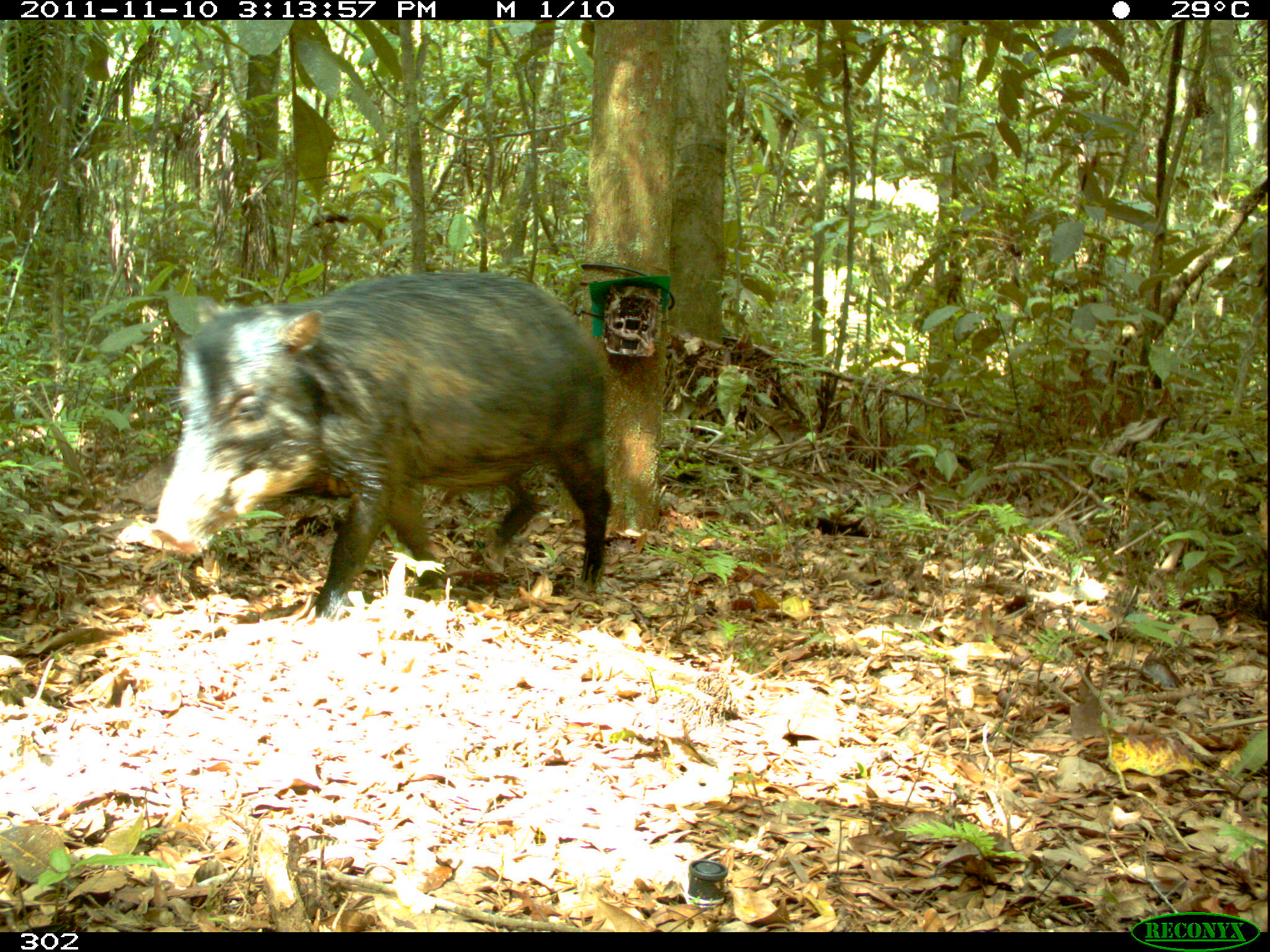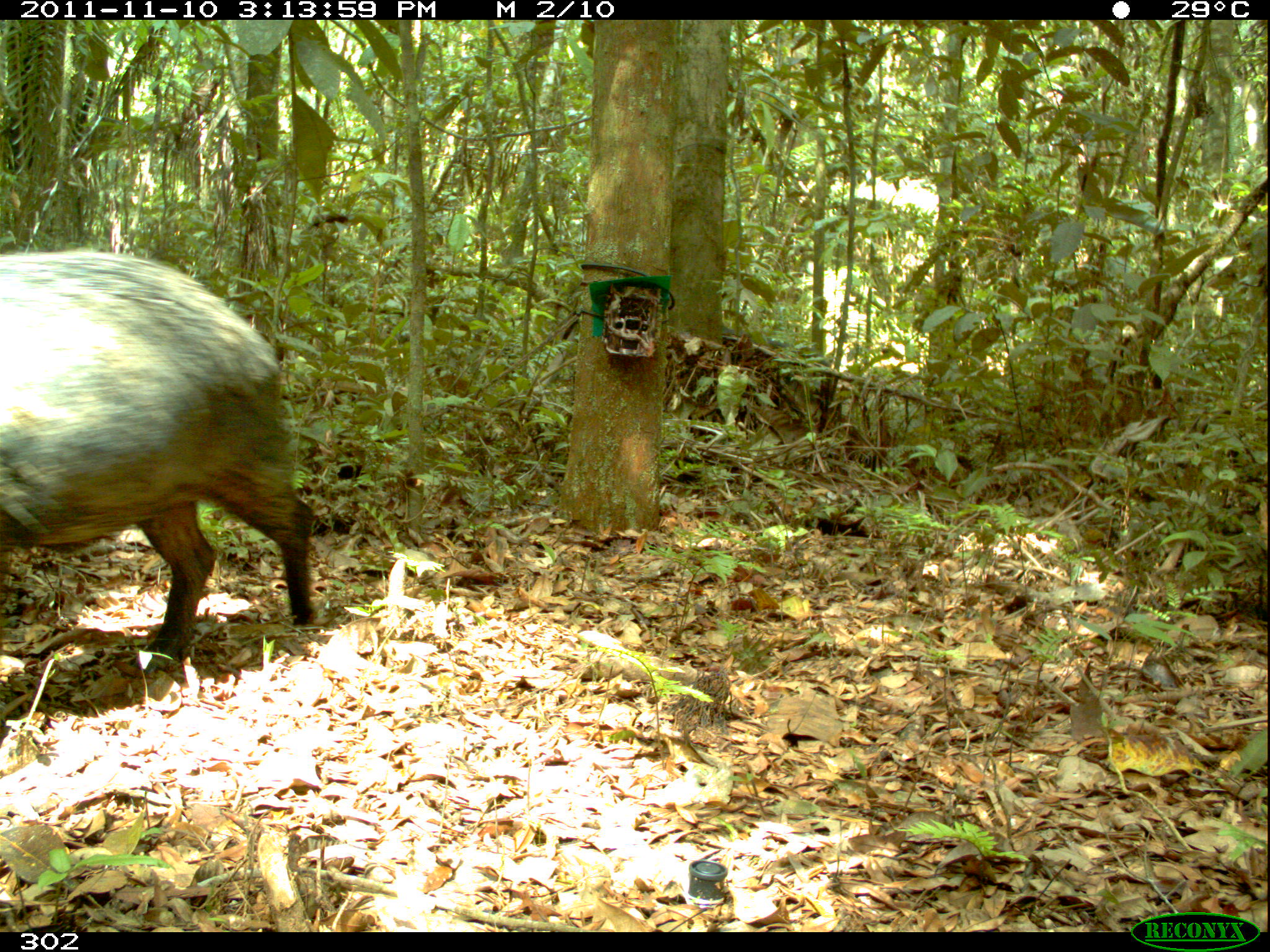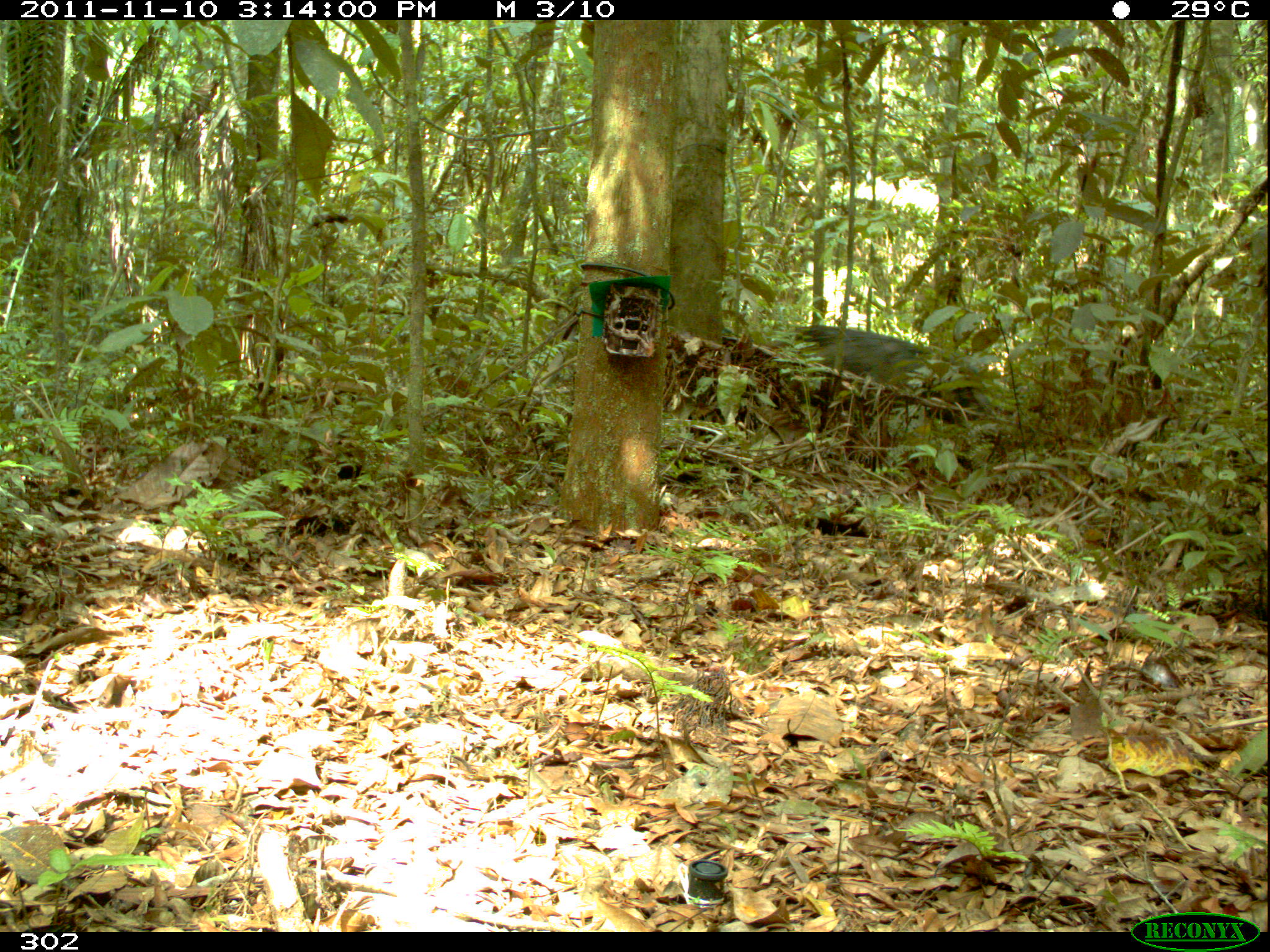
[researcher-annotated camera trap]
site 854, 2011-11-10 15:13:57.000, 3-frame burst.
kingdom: Animalia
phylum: Chordata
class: Mammalia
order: Artiodactyla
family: Tayassuidae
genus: Tayassu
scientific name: Tayassu pecari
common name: white-lipped peccary